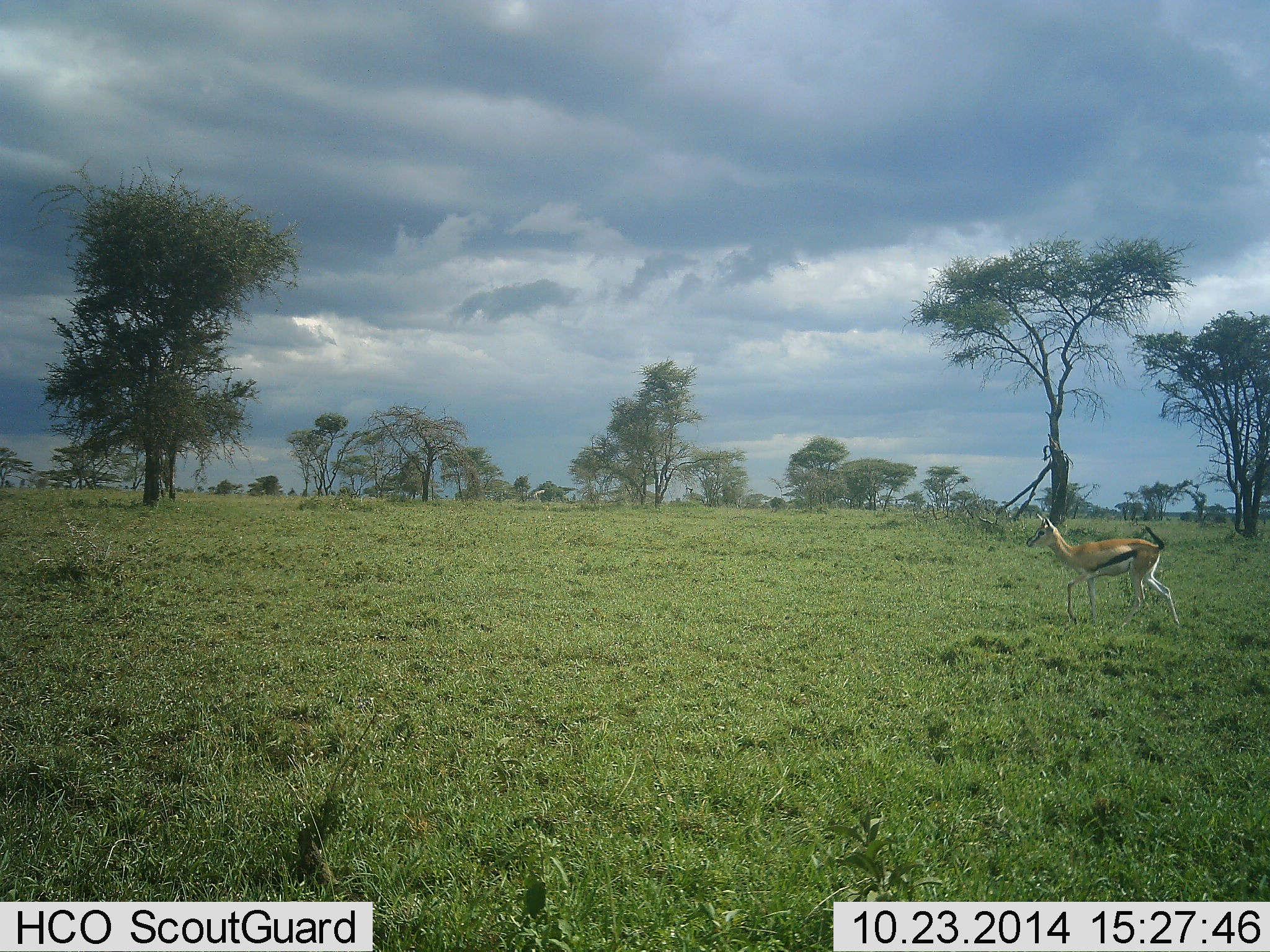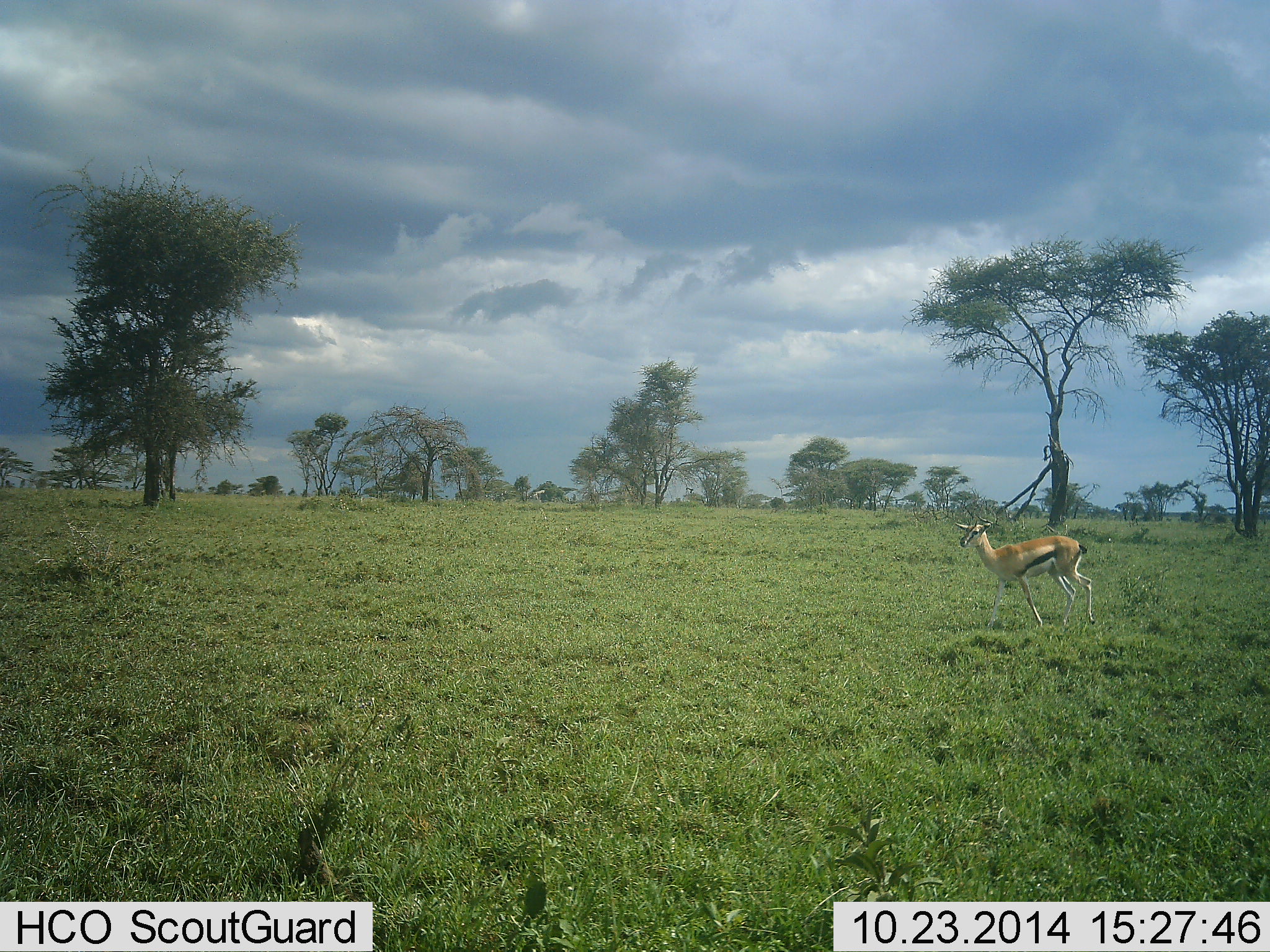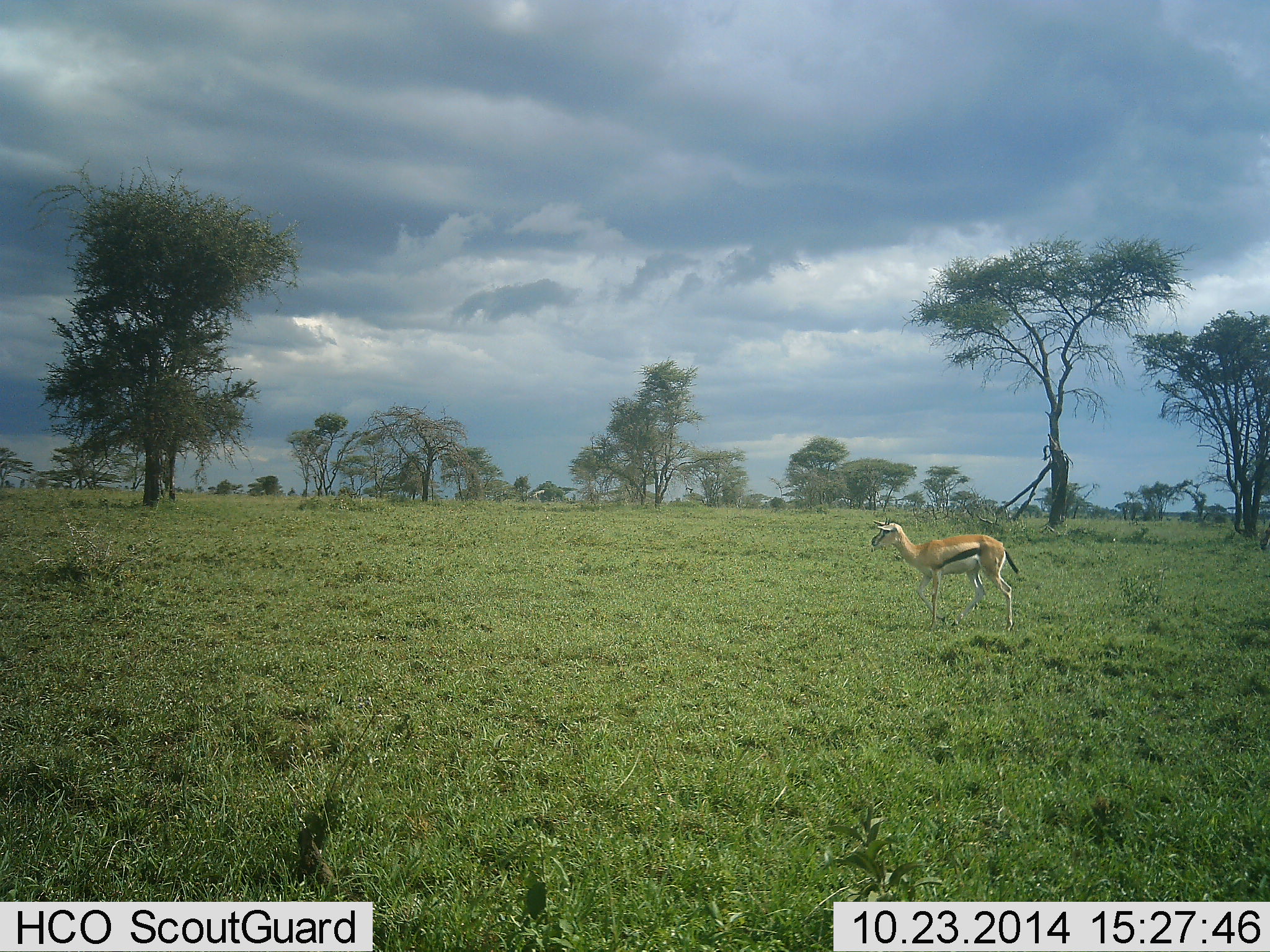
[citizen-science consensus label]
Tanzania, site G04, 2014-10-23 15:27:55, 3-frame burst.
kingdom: Animalia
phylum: Chordata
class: Mammalia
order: Artiodactyla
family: Bovidae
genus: Eudorcas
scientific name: Eudorcas thomsonii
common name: thomson's gazelle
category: gazellethomsons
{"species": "gazellethomsons (thomson's gazelle) (Eudorcas thomsonii)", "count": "1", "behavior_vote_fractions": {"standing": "10%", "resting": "0%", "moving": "90%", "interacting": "0%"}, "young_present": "0%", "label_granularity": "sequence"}